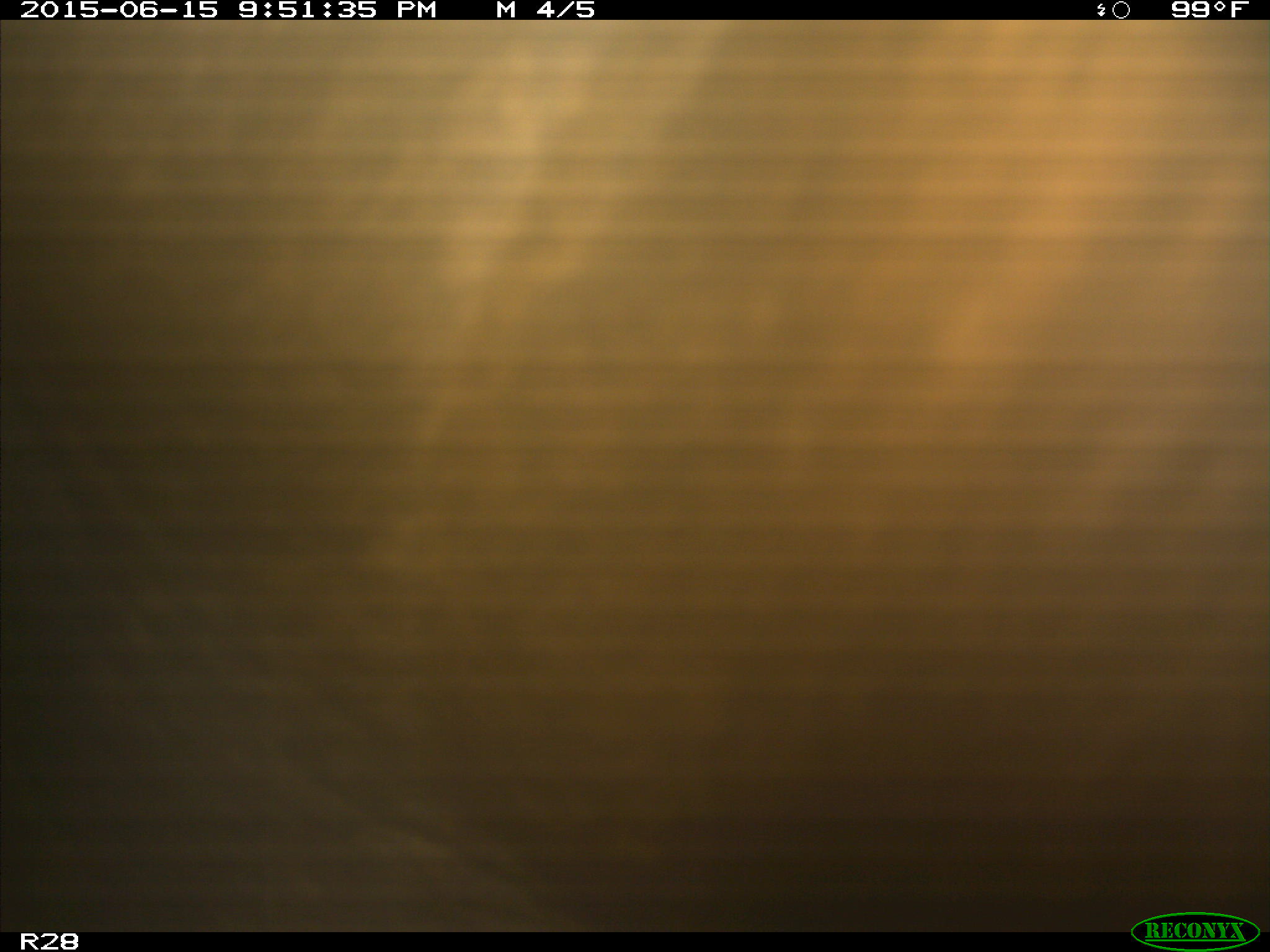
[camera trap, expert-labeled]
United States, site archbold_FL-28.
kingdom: Animalia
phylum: Chordata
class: Mammalia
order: Artiodactyla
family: Bovidae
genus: Bos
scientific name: Bos taurus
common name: domestic cow